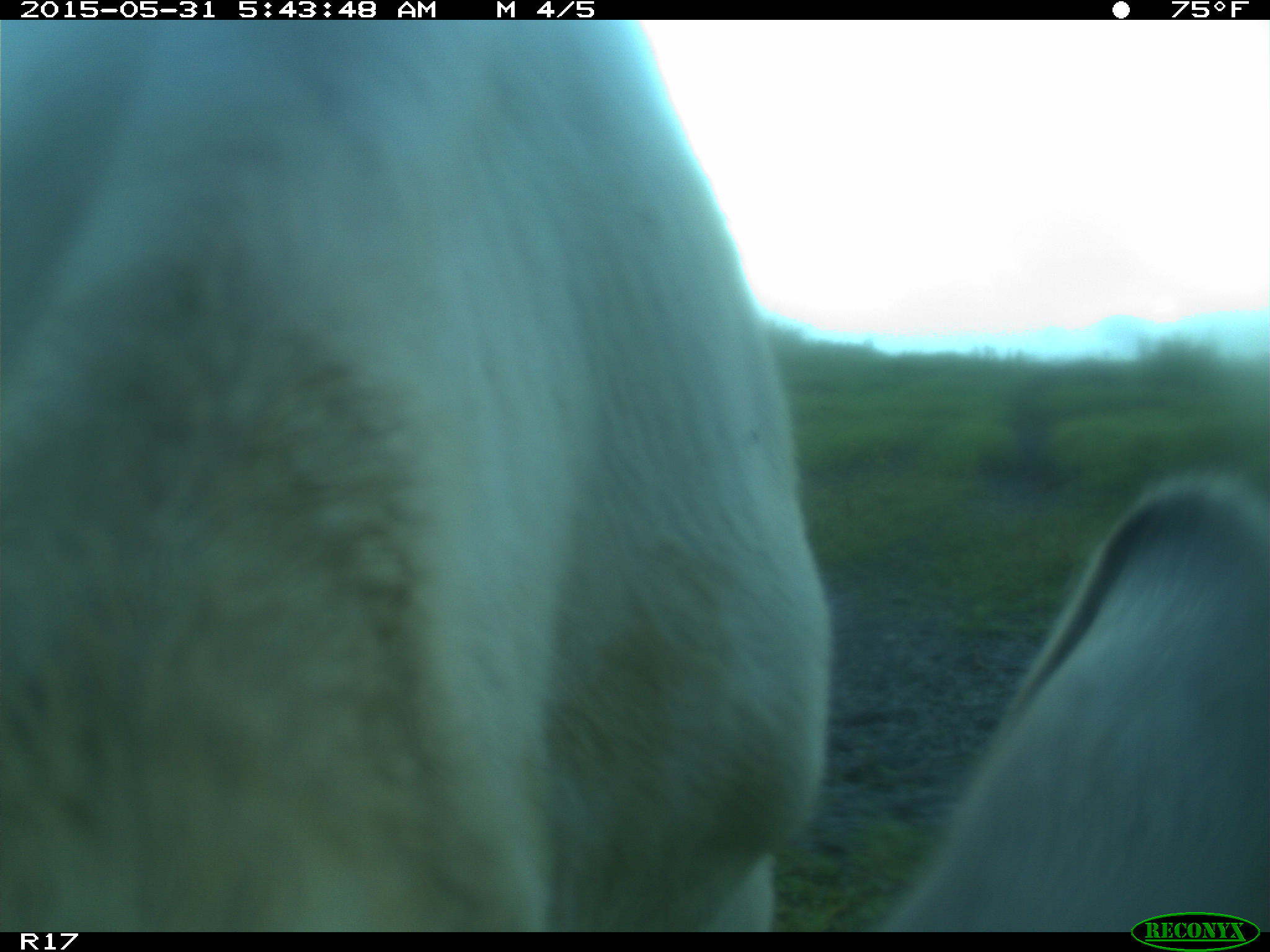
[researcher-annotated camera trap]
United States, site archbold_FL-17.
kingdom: Animalia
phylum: Chordata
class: Mammalia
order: Artiodactyla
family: Bovidae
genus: Bos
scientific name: Bos taurus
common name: domestic cow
Bos taurus (domestic cow).